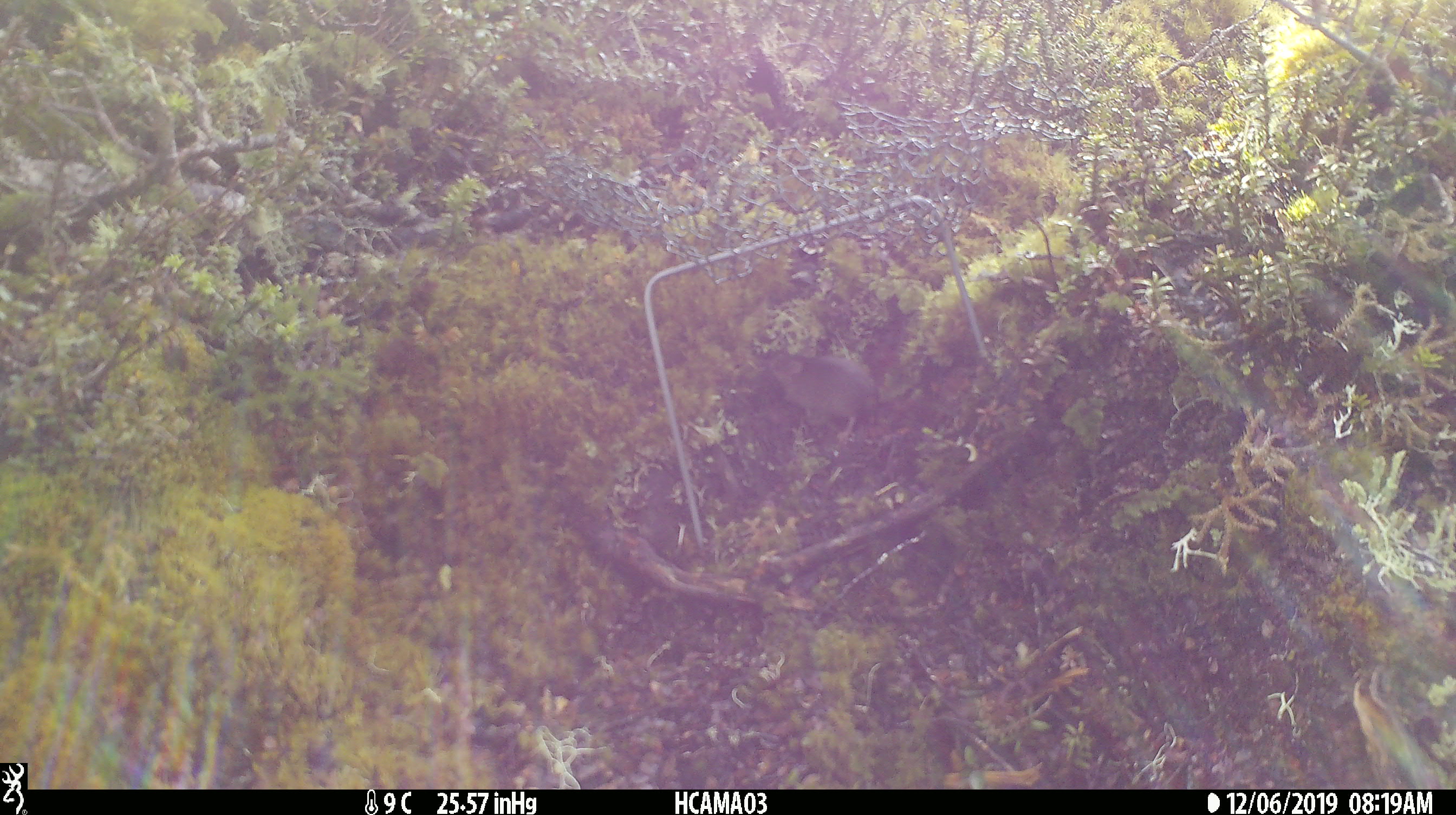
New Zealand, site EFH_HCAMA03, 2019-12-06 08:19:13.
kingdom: Animalia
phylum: Chordata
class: Mammalia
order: Rodentia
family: Muridae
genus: Mus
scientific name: Mus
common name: mouse